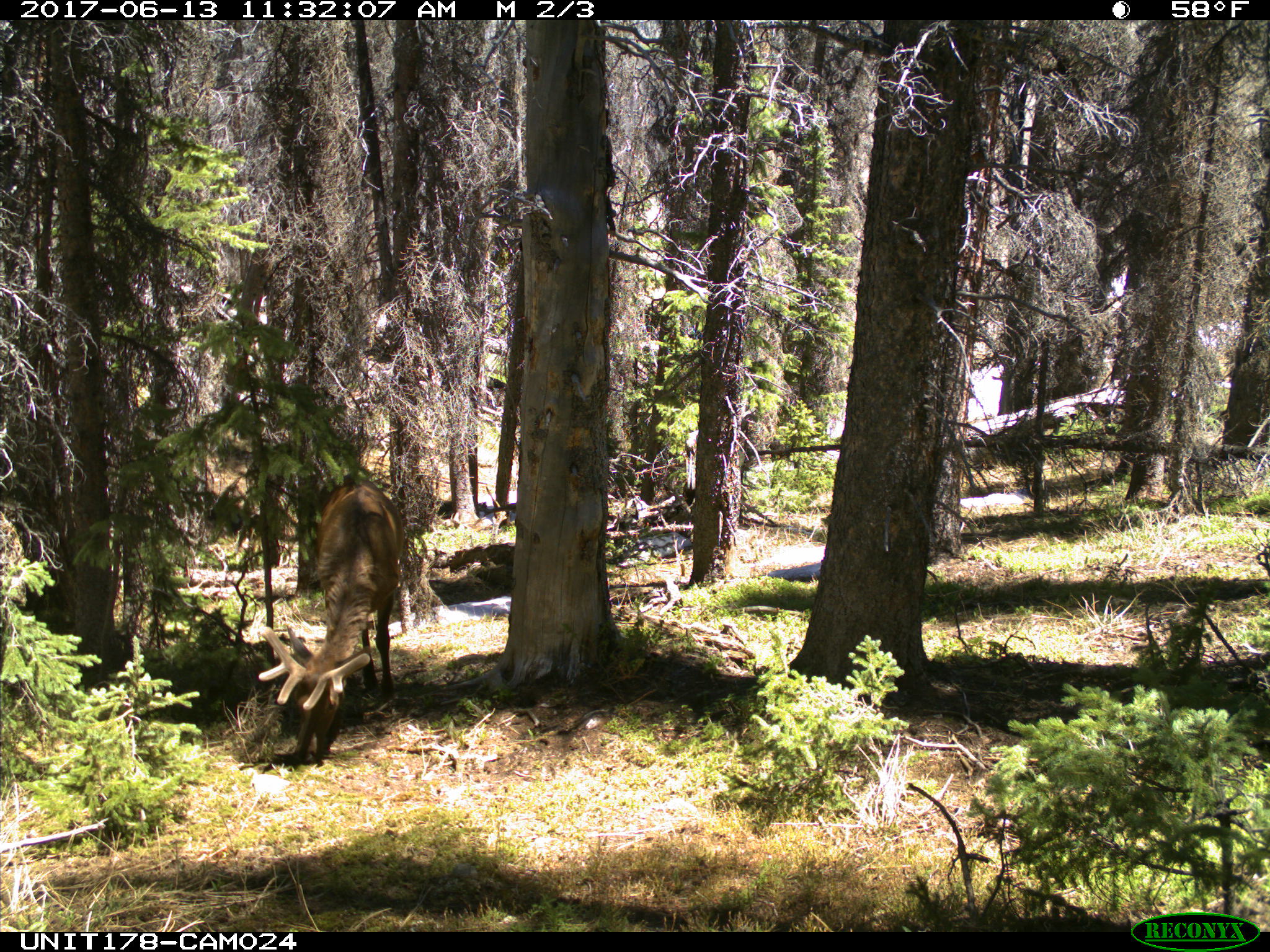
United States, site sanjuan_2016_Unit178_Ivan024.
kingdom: Animalia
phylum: Chordata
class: Mammalia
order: Artiodactyla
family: Cervidae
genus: Cervus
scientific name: Cervus elaphus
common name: red deer